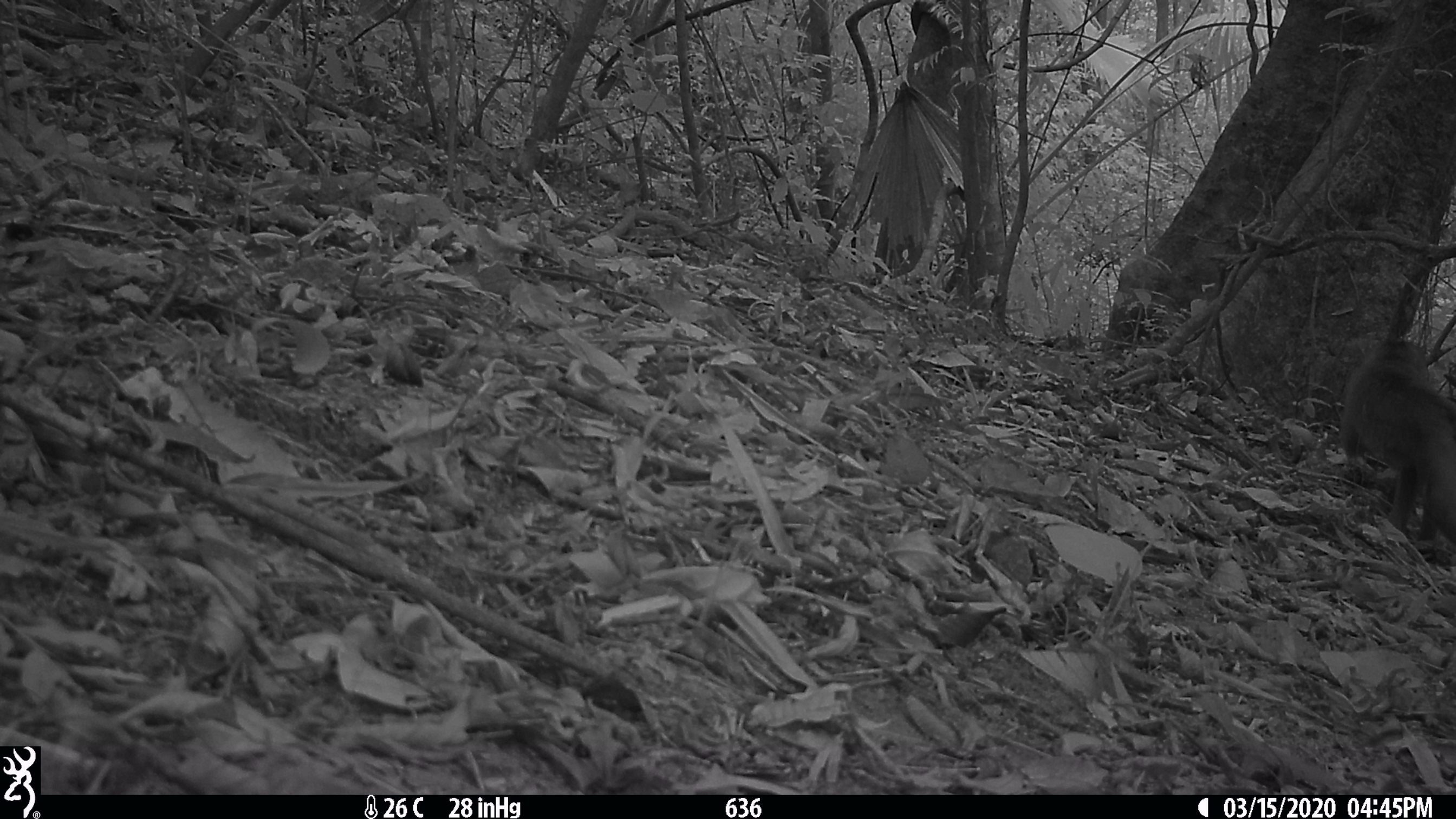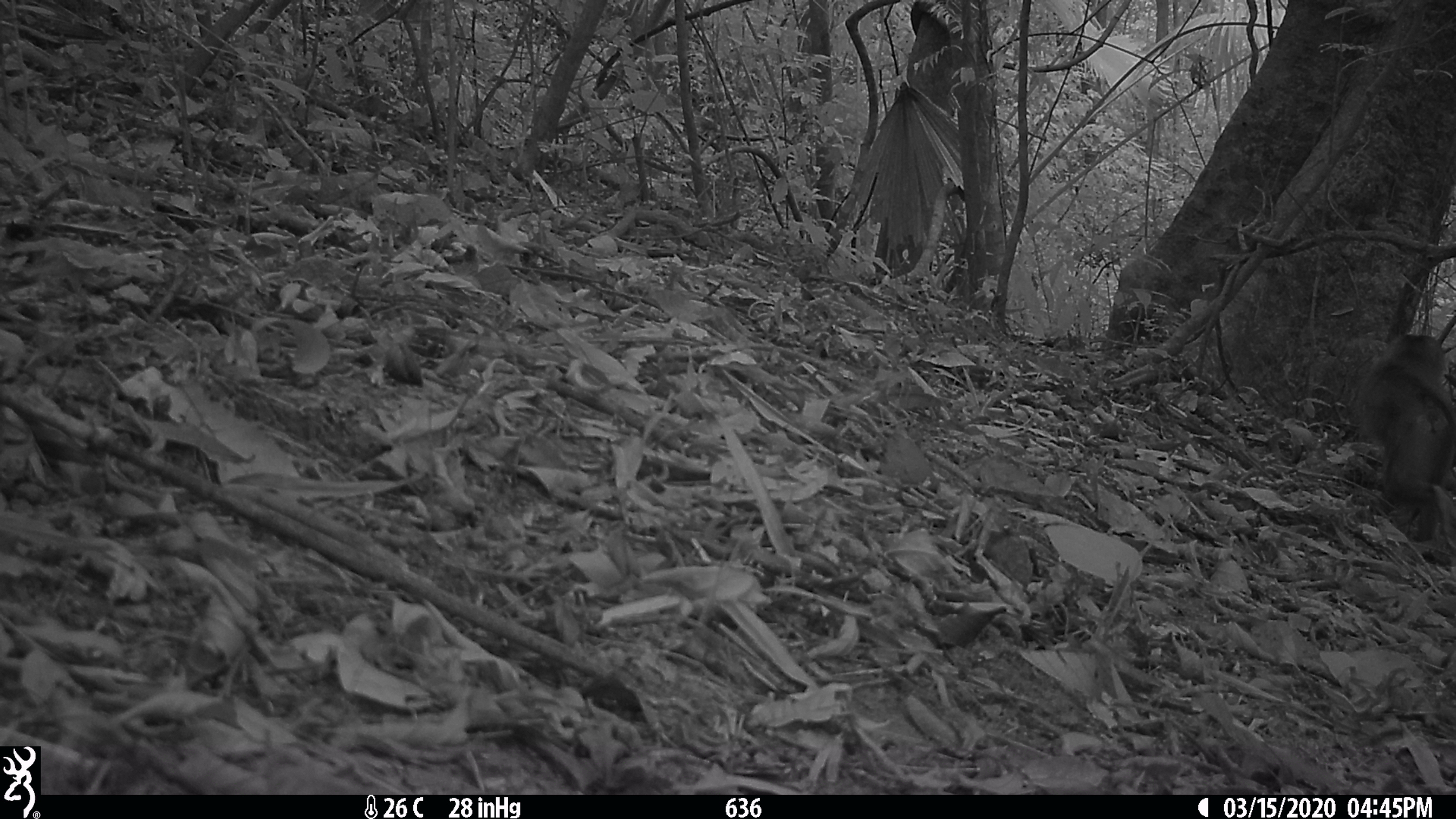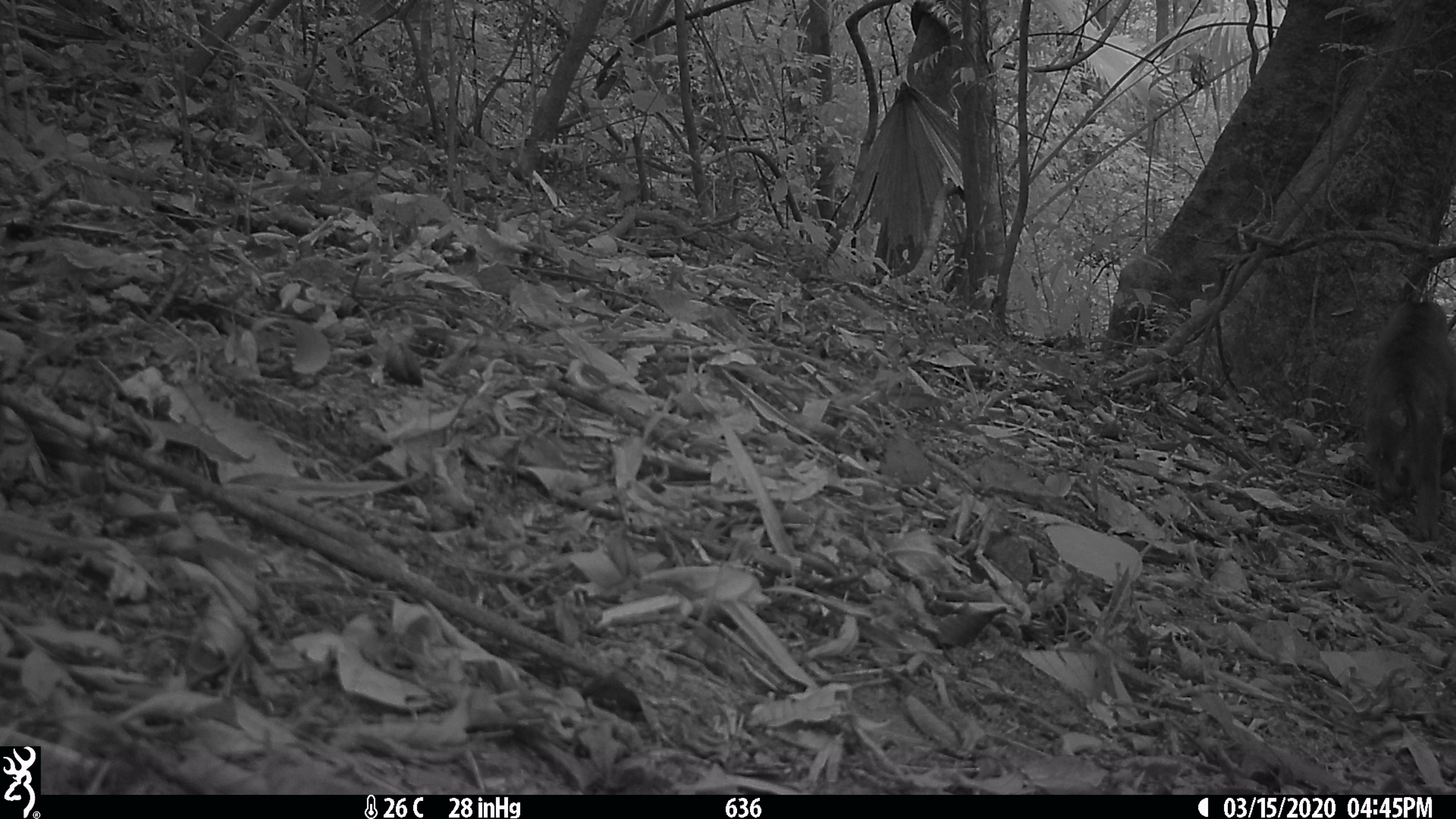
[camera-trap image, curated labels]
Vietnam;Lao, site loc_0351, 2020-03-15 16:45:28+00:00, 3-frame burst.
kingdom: Animalia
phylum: Chordata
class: Mammalia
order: Primates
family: Cercopithecidae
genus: Macaca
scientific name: Macaca nemestrina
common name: pig-tailed macaque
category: pig tailed macaque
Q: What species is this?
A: Pig tailed macaque (pig-tailed macaque) (Macaca nemestrina).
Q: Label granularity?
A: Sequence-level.